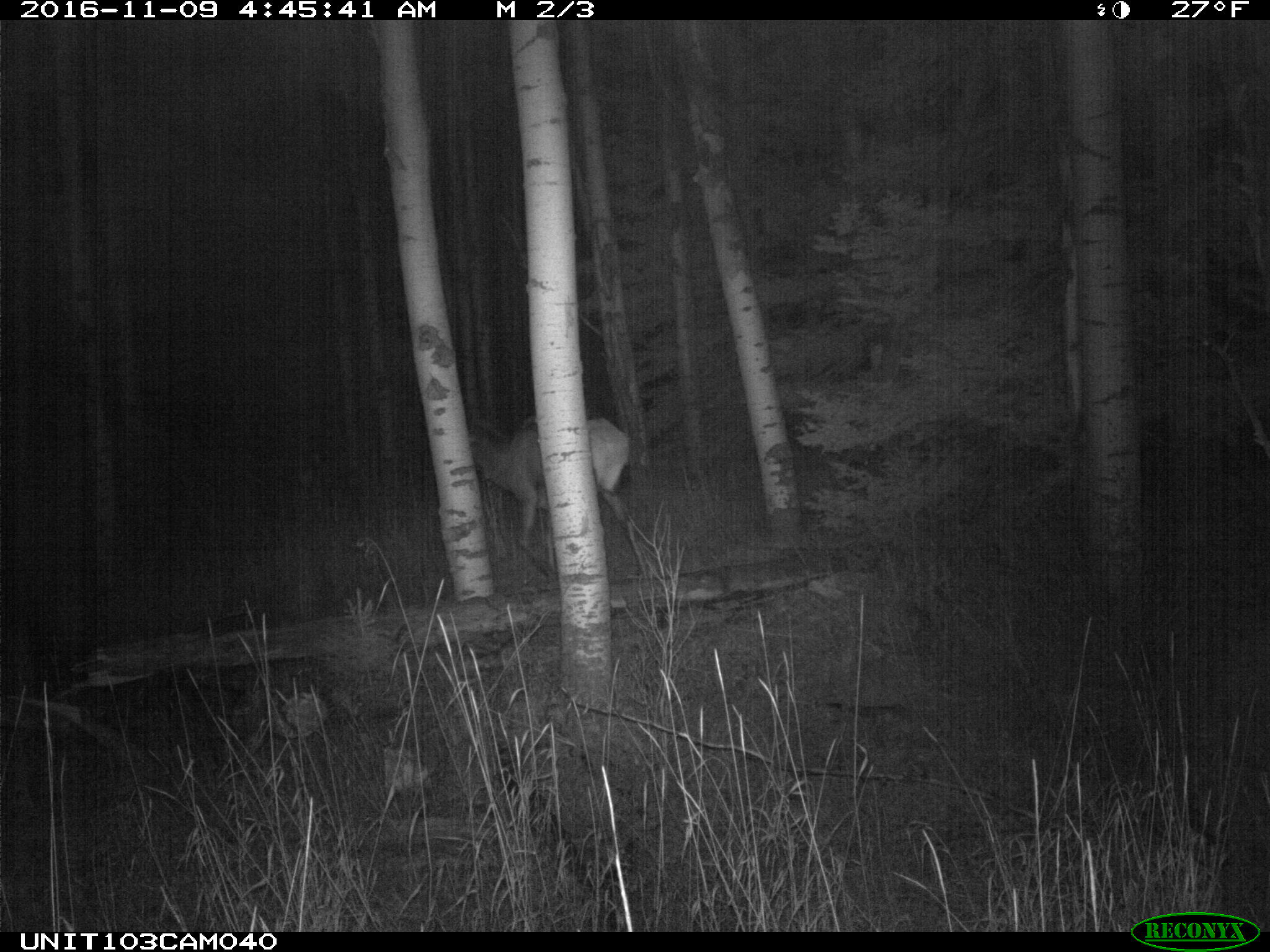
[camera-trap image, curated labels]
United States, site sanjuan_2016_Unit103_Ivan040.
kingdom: Animalia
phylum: Chordata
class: Mammalia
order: Artiodactyla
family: Cervidae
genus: Cervus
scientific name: Cervus elaphus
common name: red deer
Cervus elaphus (red deer).